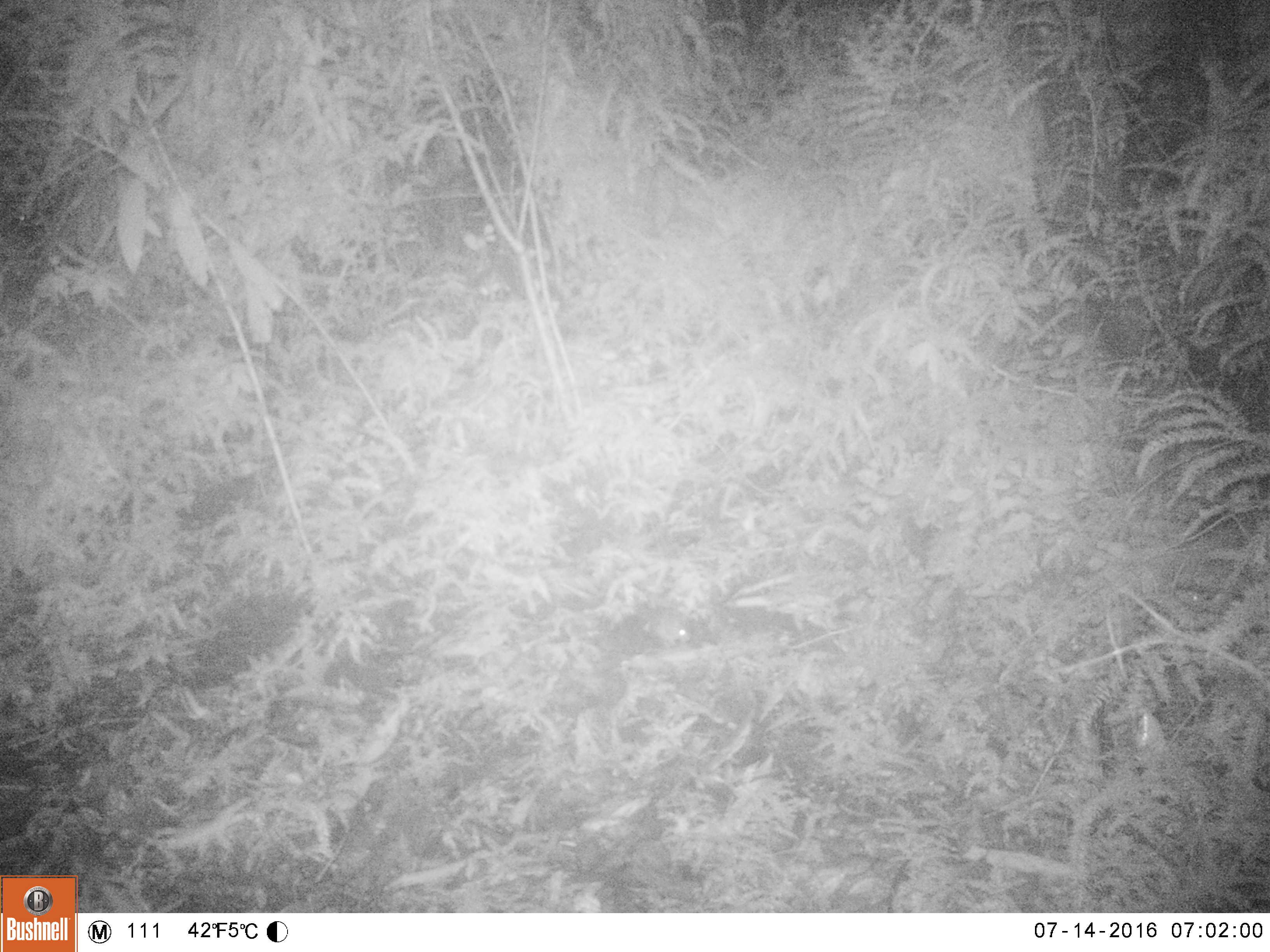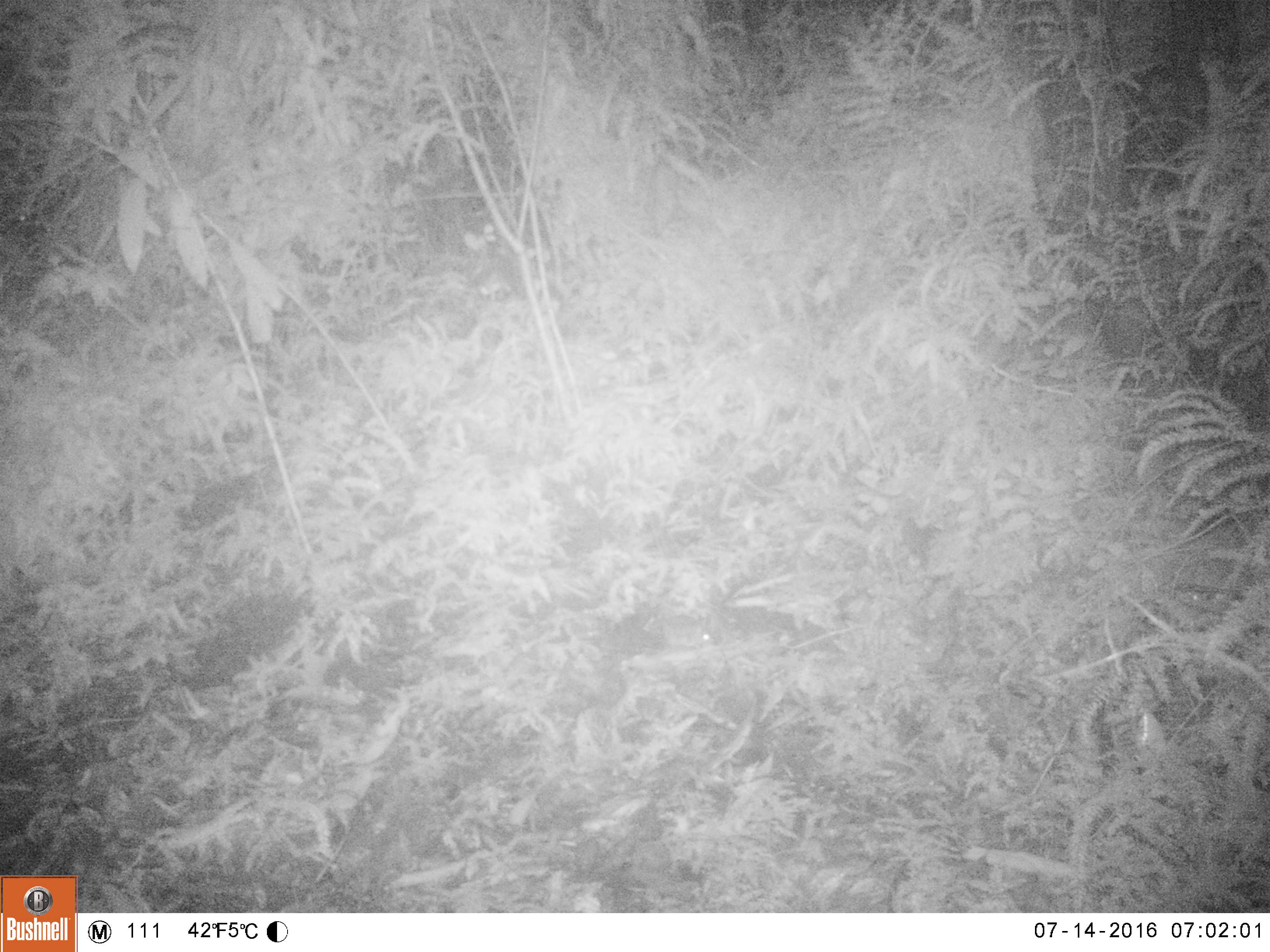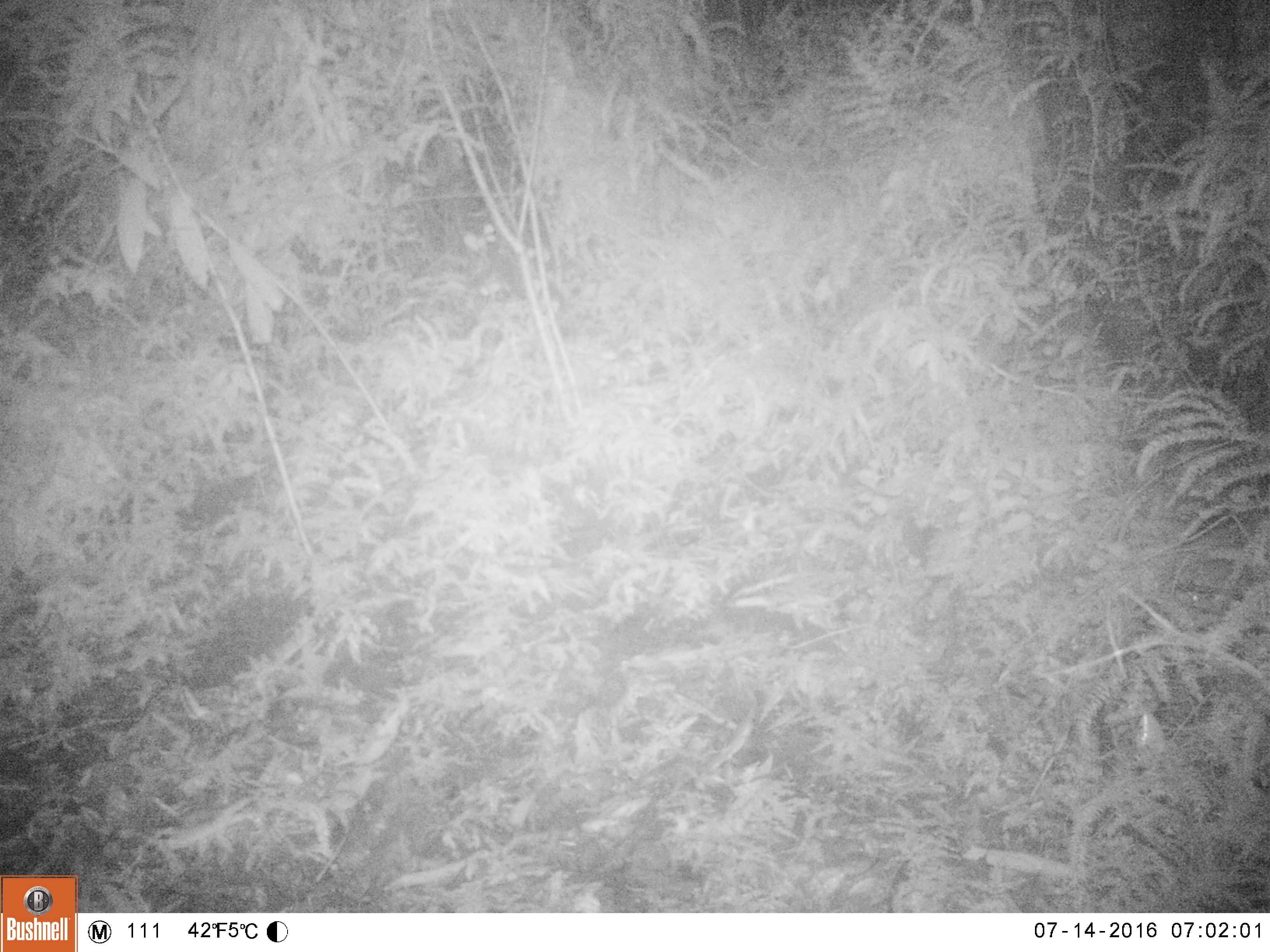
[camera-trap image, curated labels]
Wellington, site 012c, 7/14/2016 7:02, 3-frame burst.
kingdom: Animalia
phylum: Chordata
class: Mammalia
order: Rodentia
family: Muridae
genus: Mus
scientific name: Mus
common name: mouse